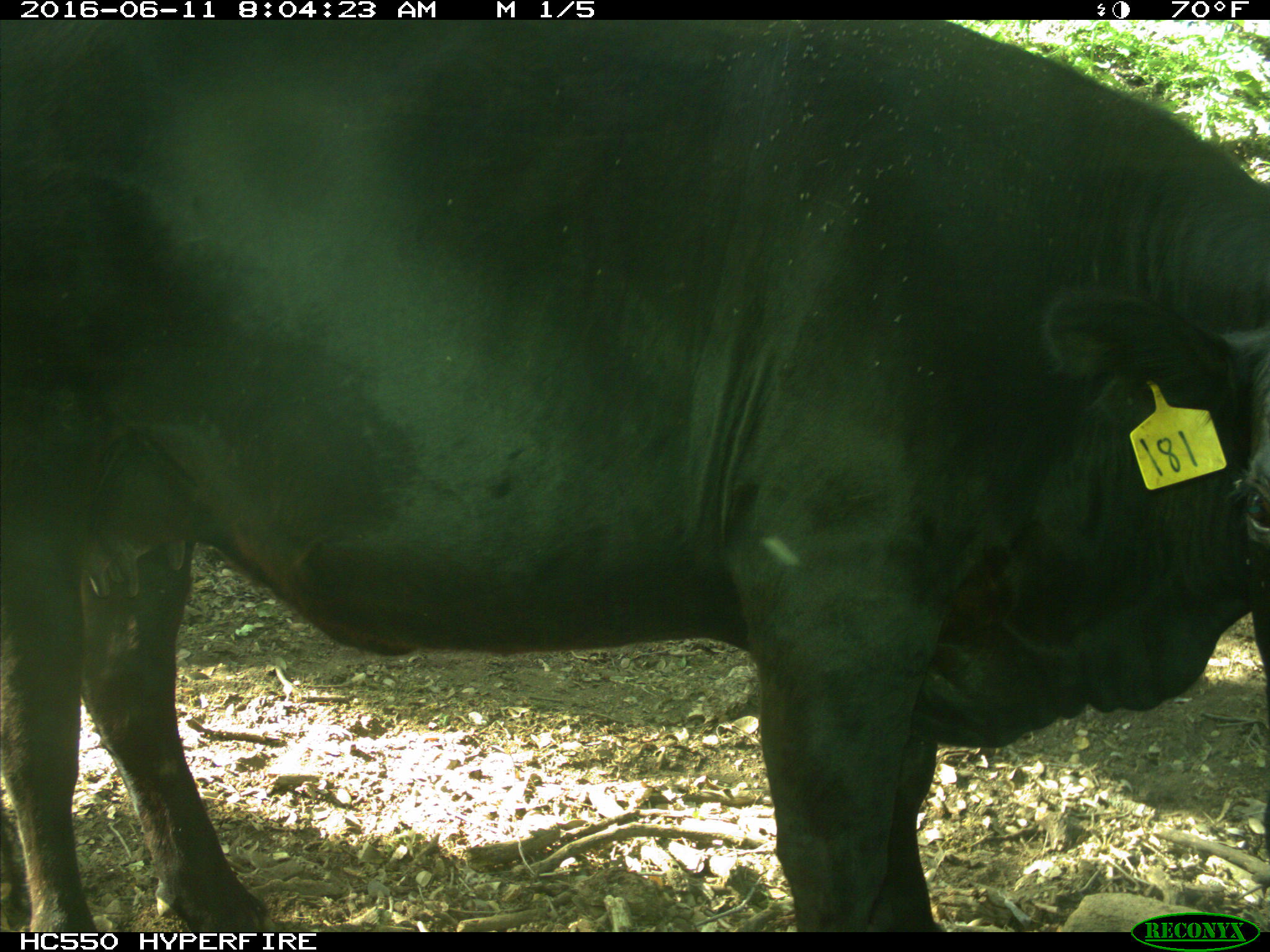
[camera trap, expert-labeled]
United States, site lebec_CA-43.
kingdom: Animalia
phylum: Chordata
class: Mammalia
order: Artiodactyla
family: Bovidae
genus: Bos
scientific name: Bos taurus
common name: domestic cow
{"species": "Bos taurus (domestic cow)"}